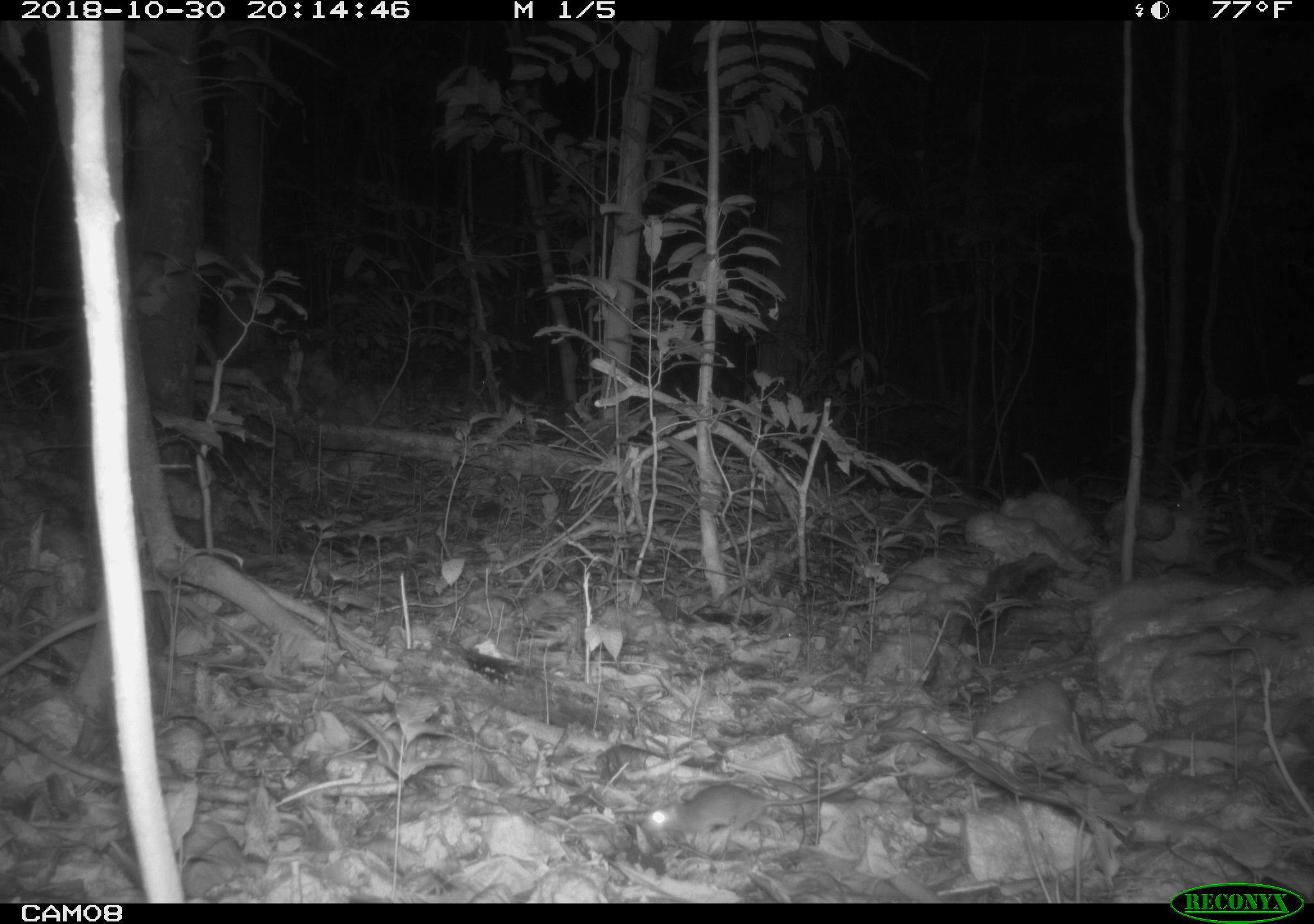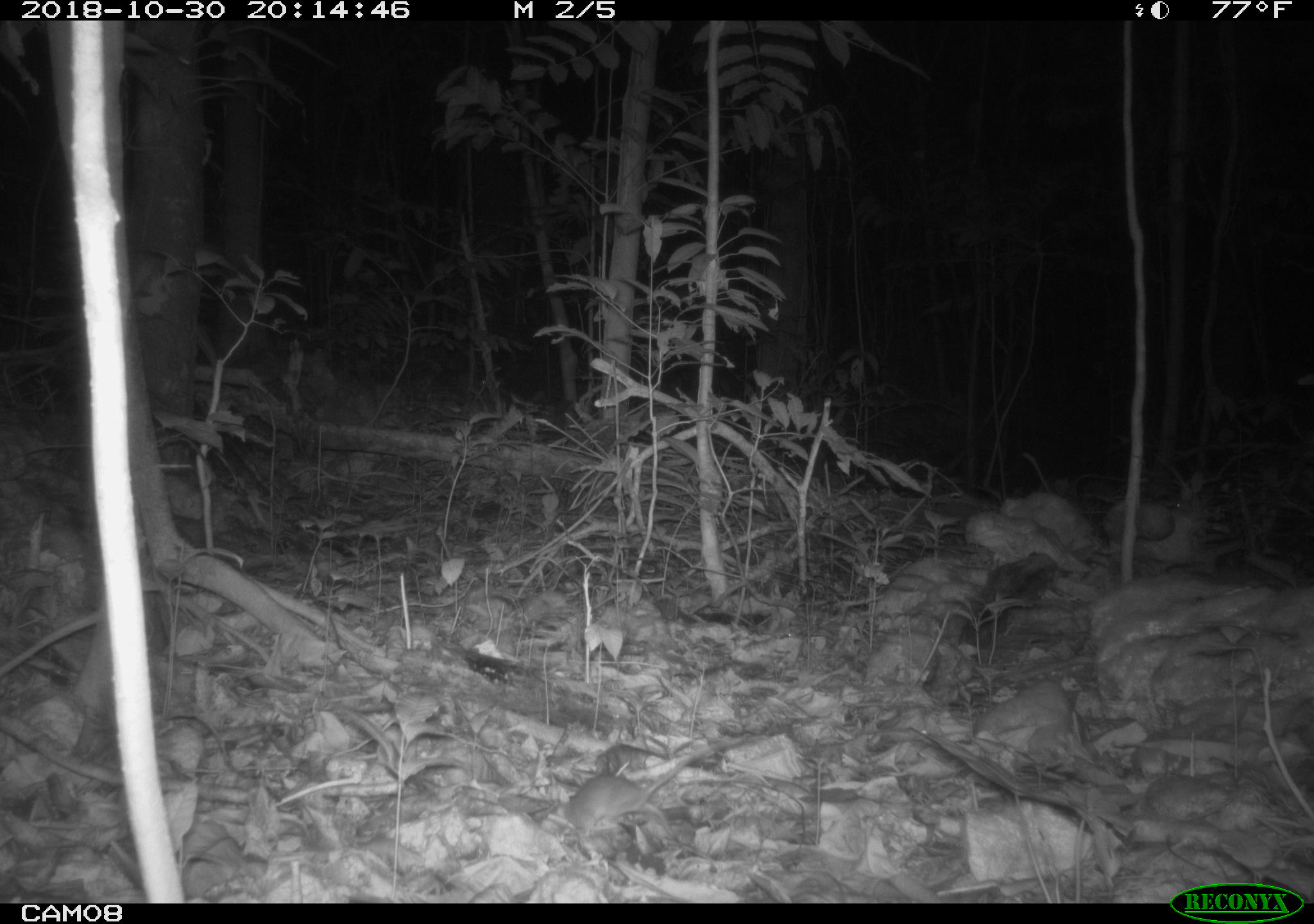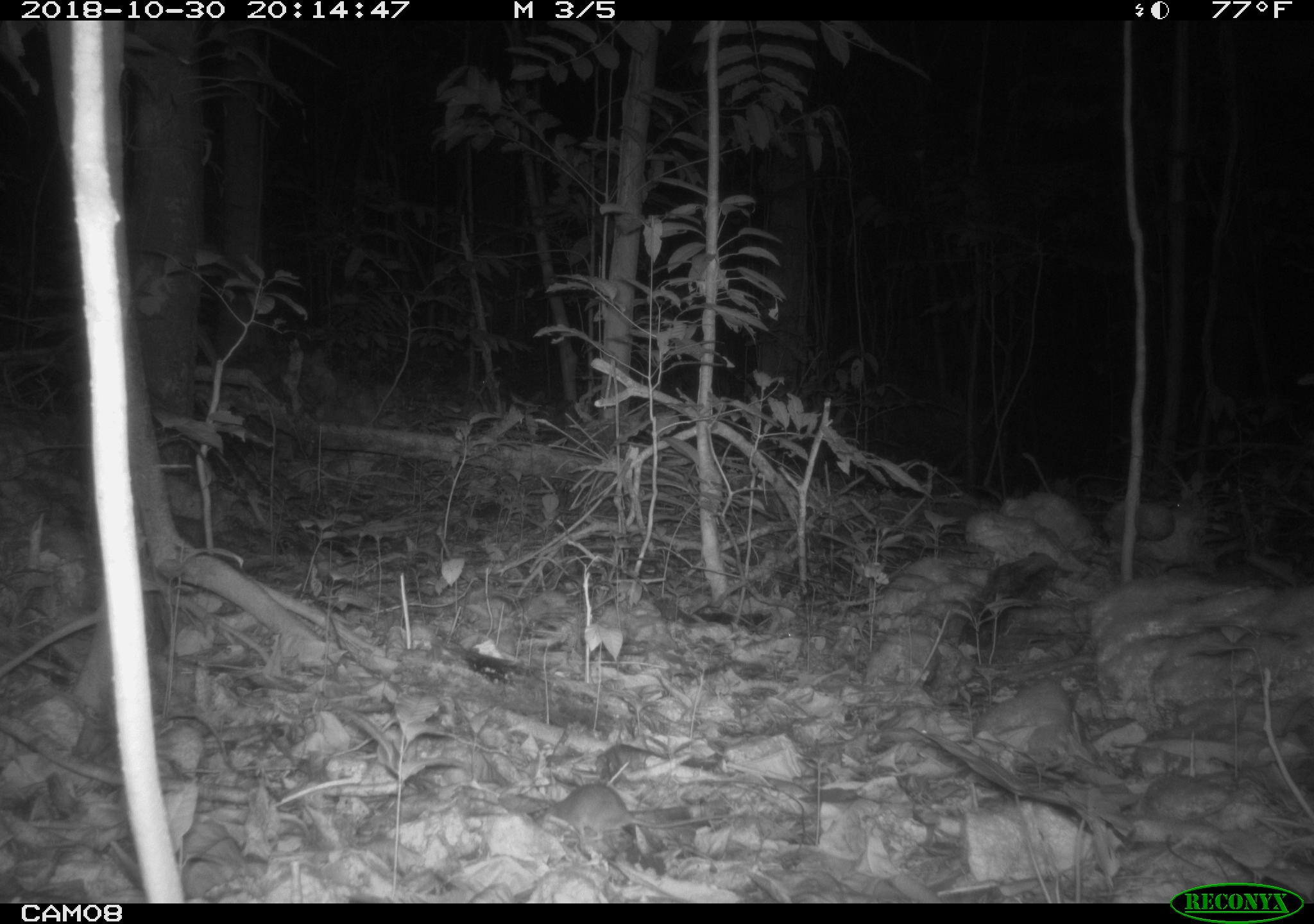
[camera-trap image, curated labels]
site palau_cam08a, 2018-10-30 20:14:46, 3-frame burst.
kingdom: Animalia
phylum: Chordata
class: Mammalia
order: Rodentia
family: Muridae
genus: Rattus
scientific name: Rattus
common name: rat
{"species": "rat (Rattus)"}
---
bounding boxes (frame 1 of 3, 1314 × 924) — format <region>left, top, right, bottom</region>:
rat: <region>637, 766, 896, 849</region>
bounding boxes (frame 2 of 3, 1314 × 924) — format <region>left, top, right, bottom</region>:
rat: <region>554, 729, 777, 841</region>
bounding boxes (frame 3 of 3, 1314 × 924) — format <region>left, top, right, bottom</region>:
rat: <region>545, 778, 712, 835</region>